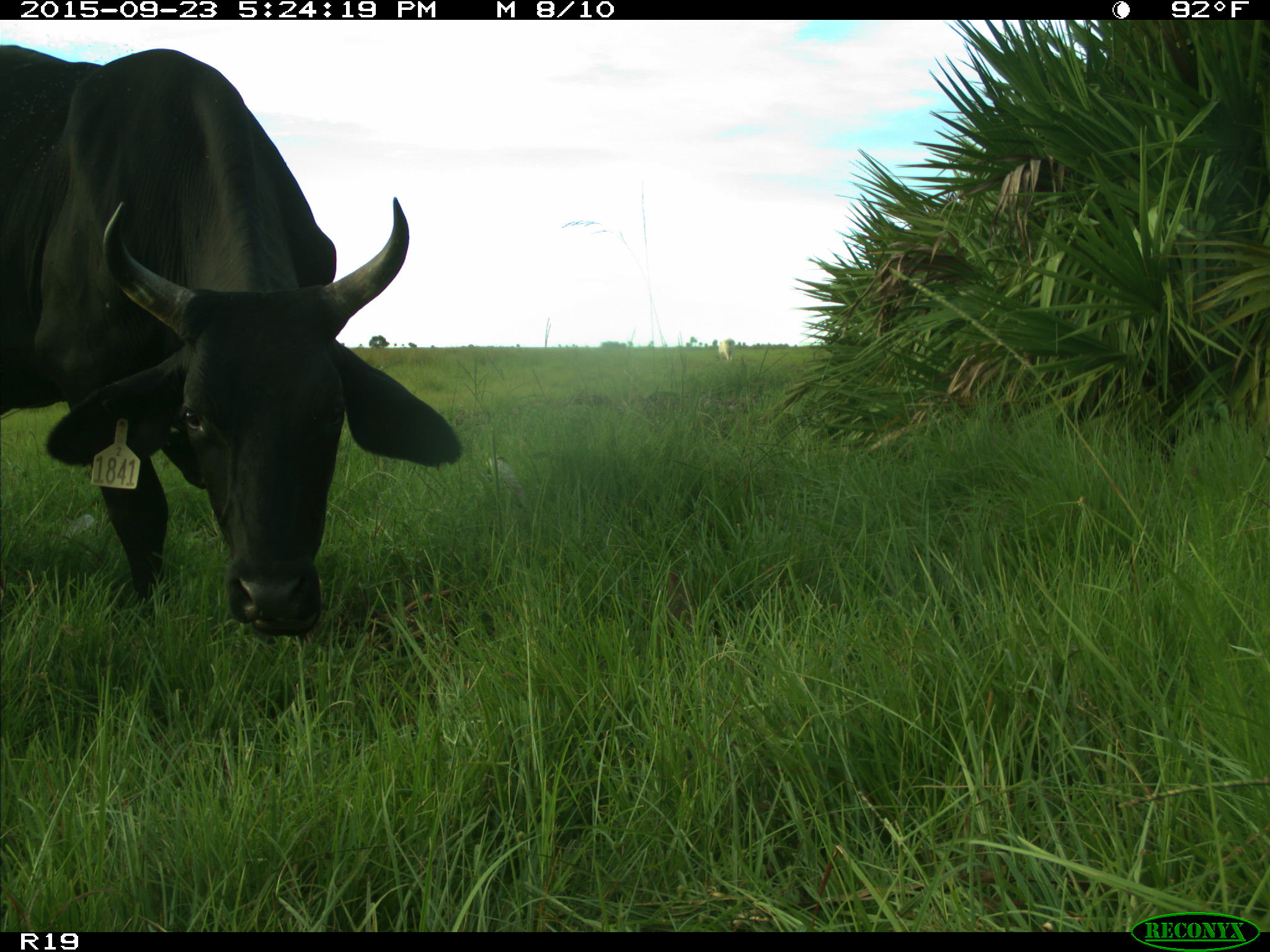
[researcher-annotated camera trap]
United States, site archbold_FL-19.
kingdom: Animalia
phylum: Chordata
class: Mammalia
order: Artiodactyla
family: Bovidae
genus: Bos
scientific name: Bos taurus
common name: domestic cow